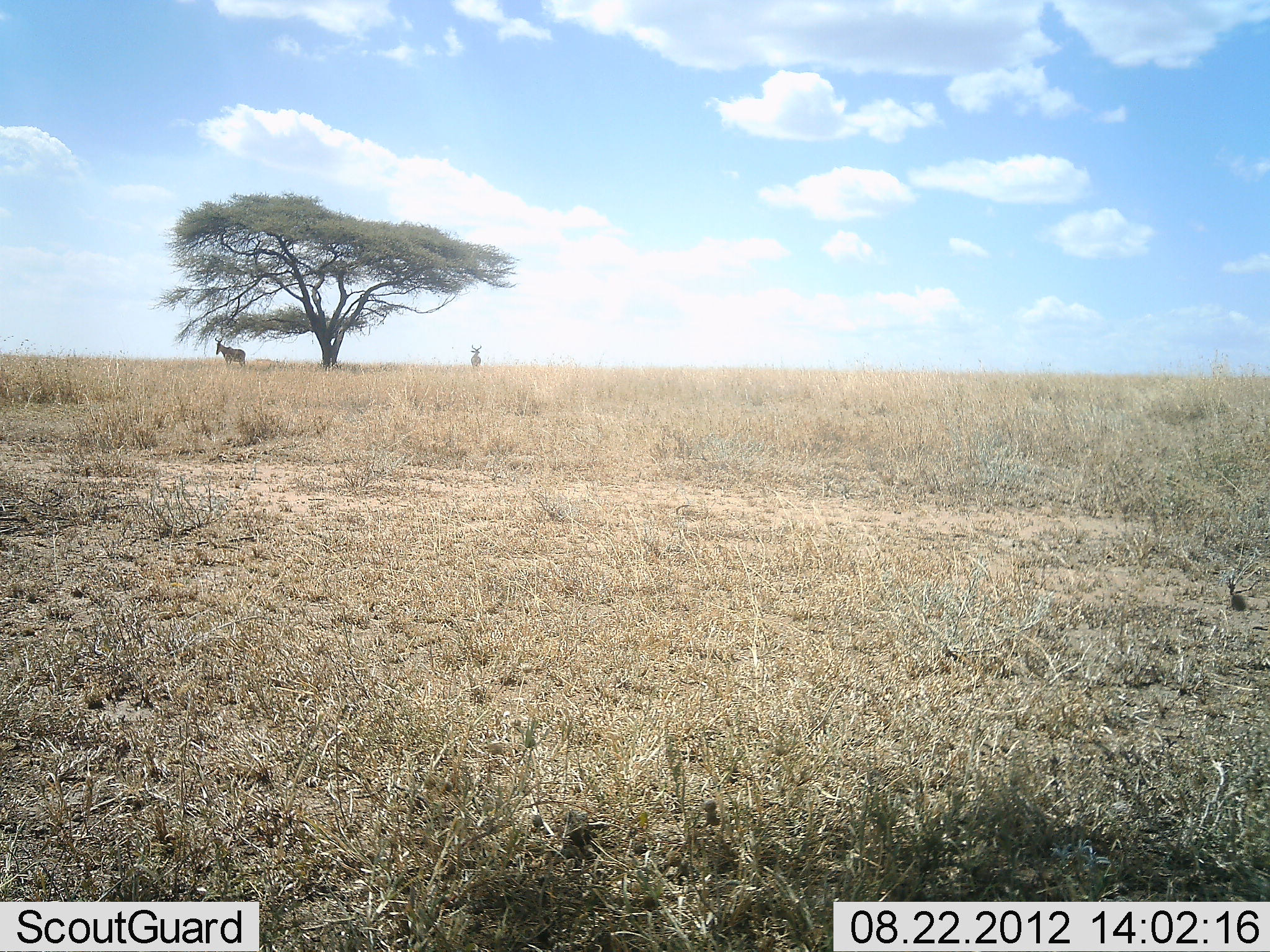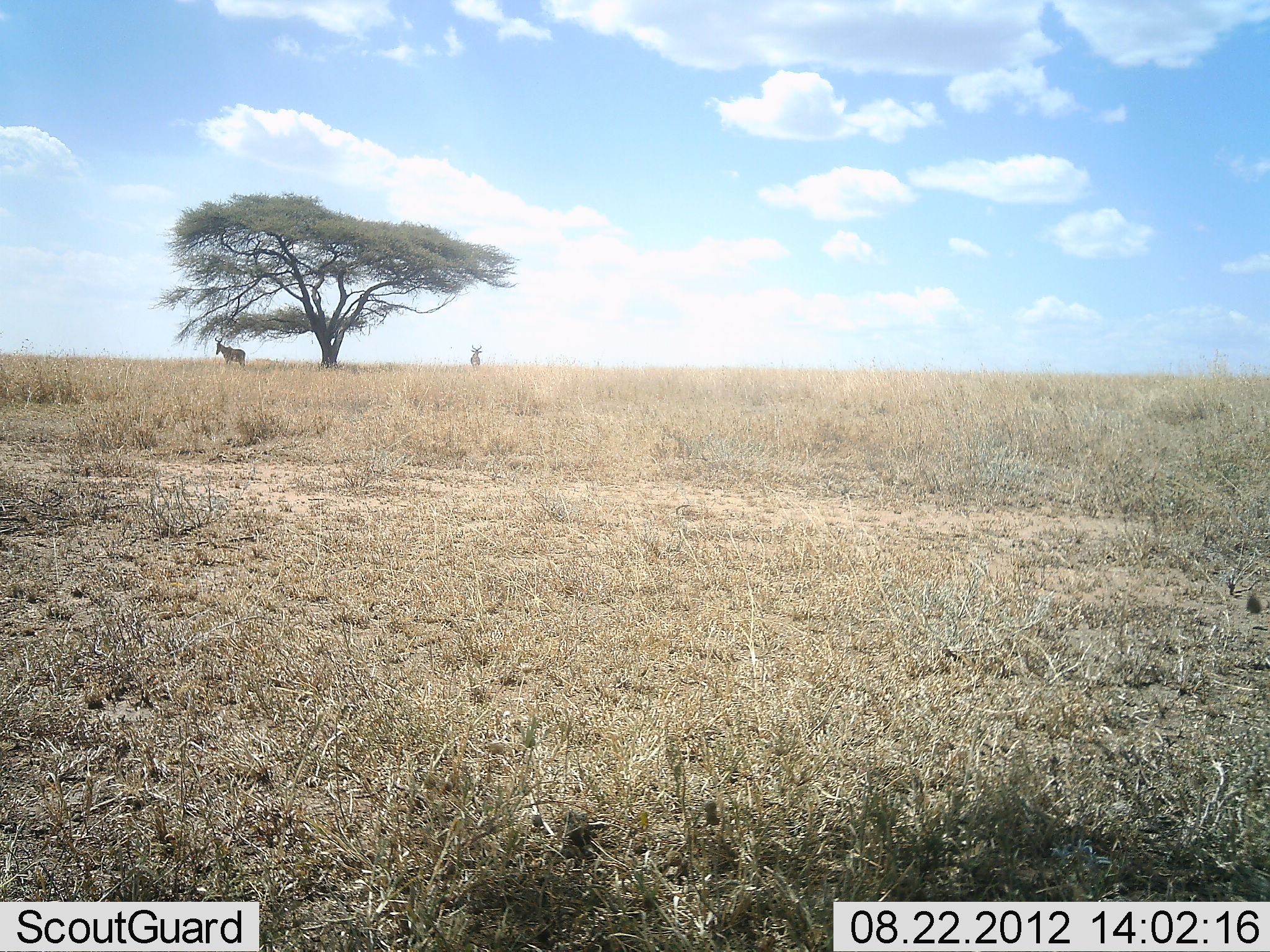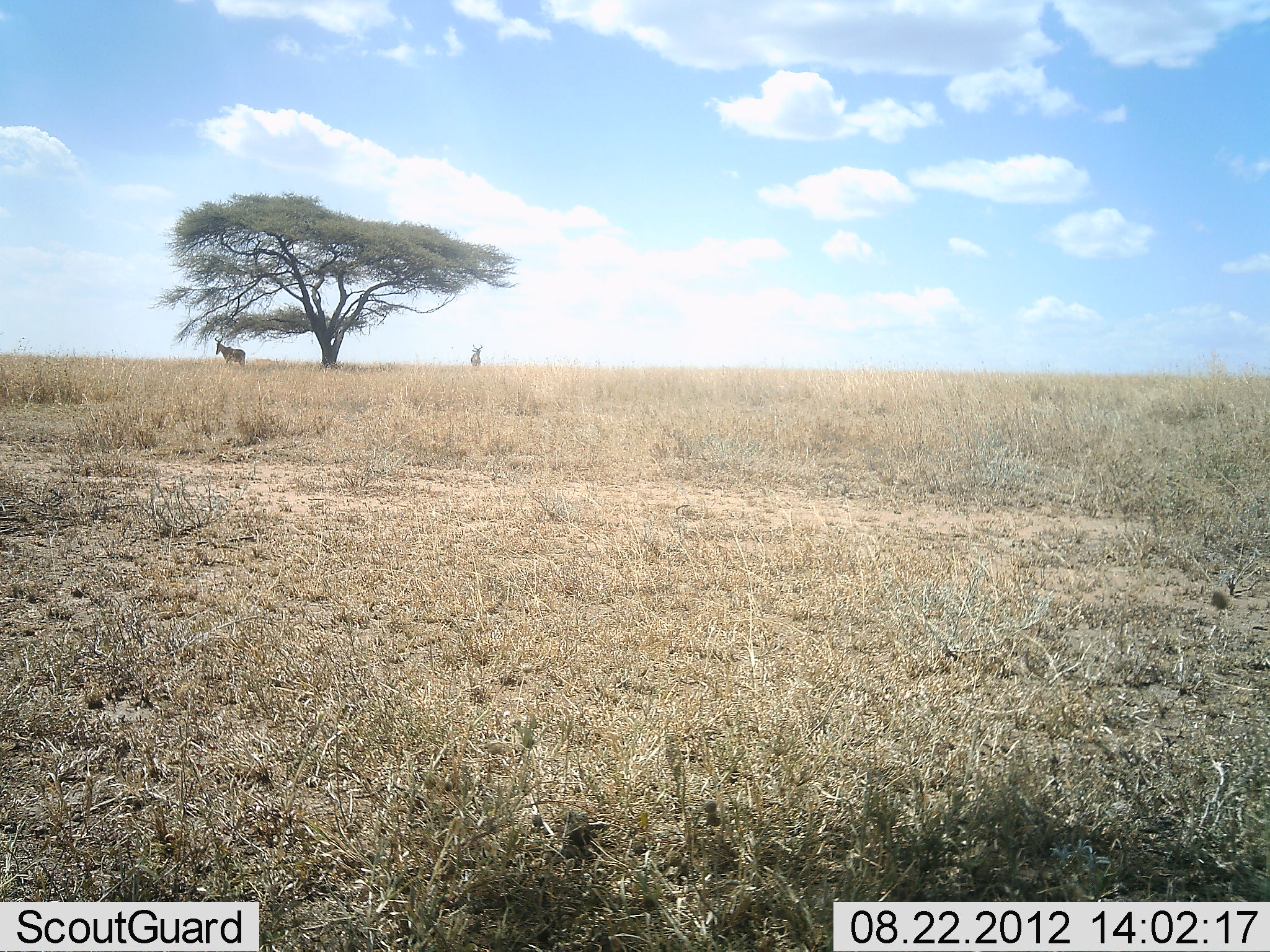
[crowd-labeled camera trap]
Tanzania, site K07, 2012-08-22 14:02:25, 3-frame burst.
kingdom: Animalia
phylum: Chordata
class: Mammalia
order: Artiodactyla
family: Bovidae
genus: Alcelaphus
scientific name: Alcelaphus buselaphus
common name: hartebeest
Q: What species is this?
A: Hartebeest (Alcelaphus buselaphus).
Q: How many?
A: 2.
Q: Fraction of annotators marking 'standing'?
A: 100%.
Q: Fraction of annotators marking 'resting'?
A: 0%.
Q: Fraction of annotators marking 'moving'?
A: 0%.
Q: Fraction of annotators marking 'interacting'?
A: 0%.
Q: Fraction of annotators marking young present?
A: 0%.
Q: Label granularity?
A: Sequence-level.